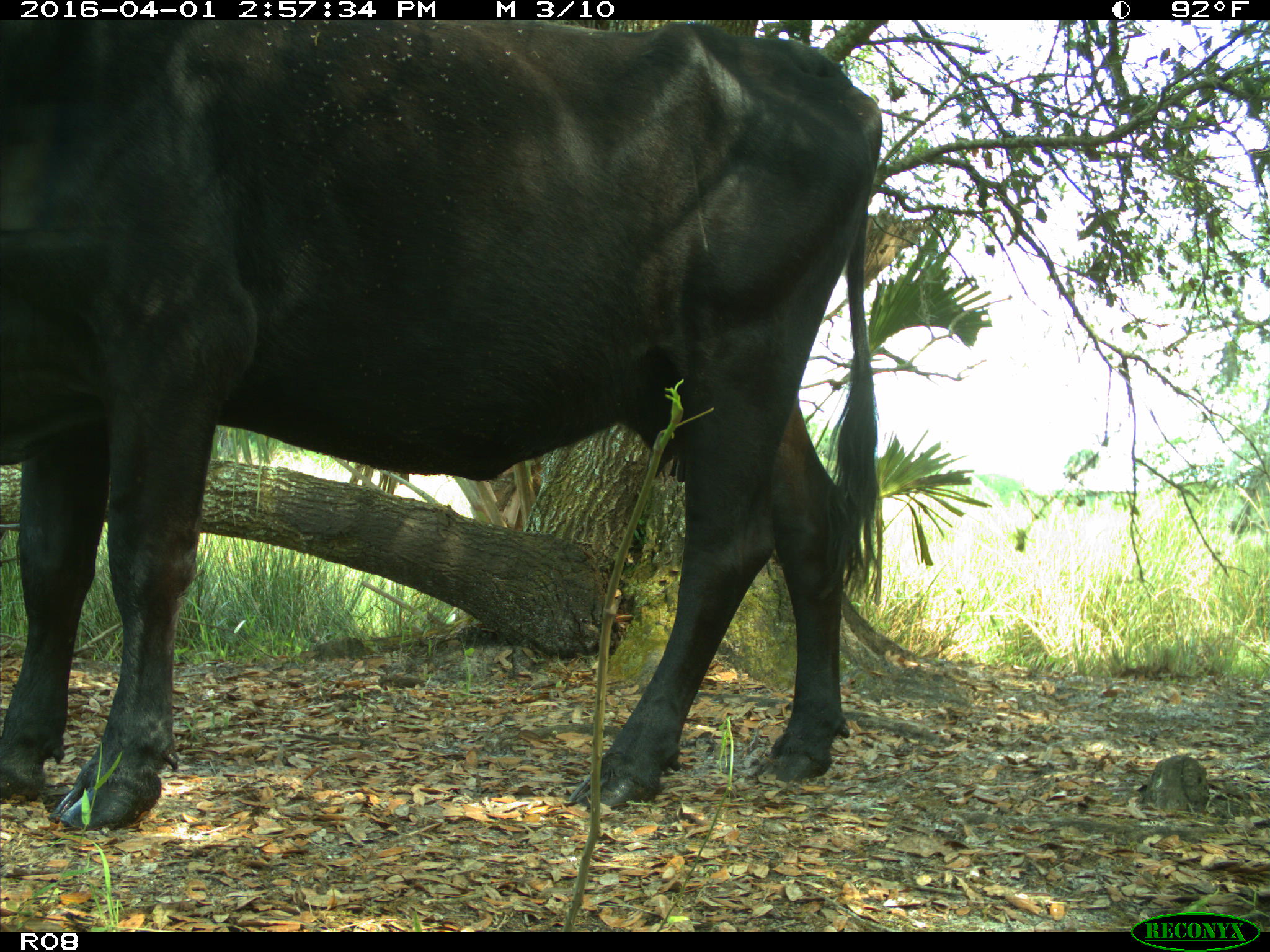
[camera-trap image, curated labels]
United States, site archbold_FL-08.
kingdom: Animalia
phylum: Chordata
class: Mammalia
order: Artiodactyla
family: Bovidae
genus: Bos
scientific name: Bos taurus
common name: domestic cow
Bos taurus (domestic cow).